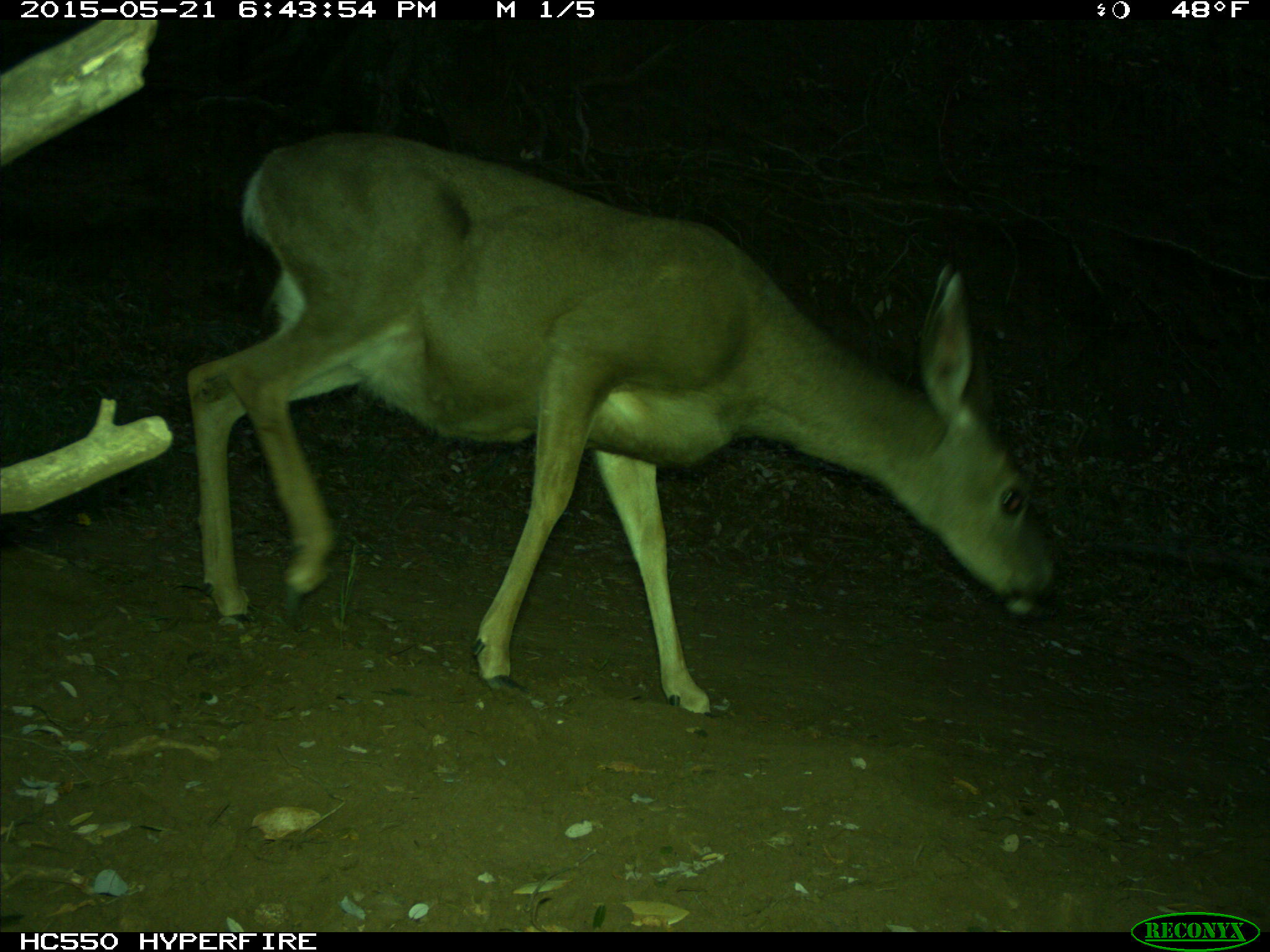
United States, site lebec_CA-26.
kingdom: Animalia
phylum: Chordata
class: Mammalia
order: Artiodactyla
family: Cervidae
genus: Odocoileus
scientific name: Odocoileus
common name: deer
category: unidentified deer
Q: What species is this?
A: Unidentified deer (deer) (Odocoileus).